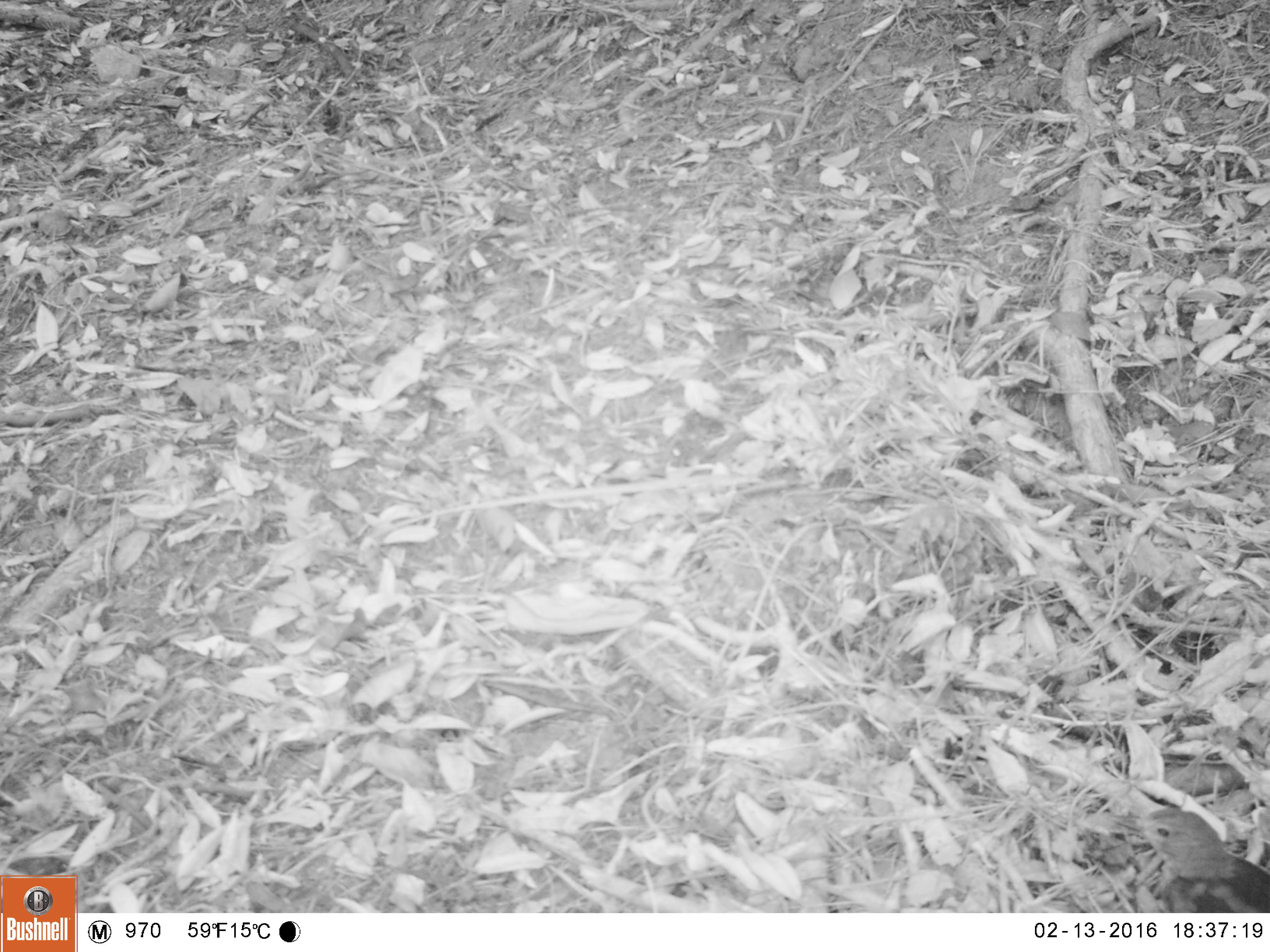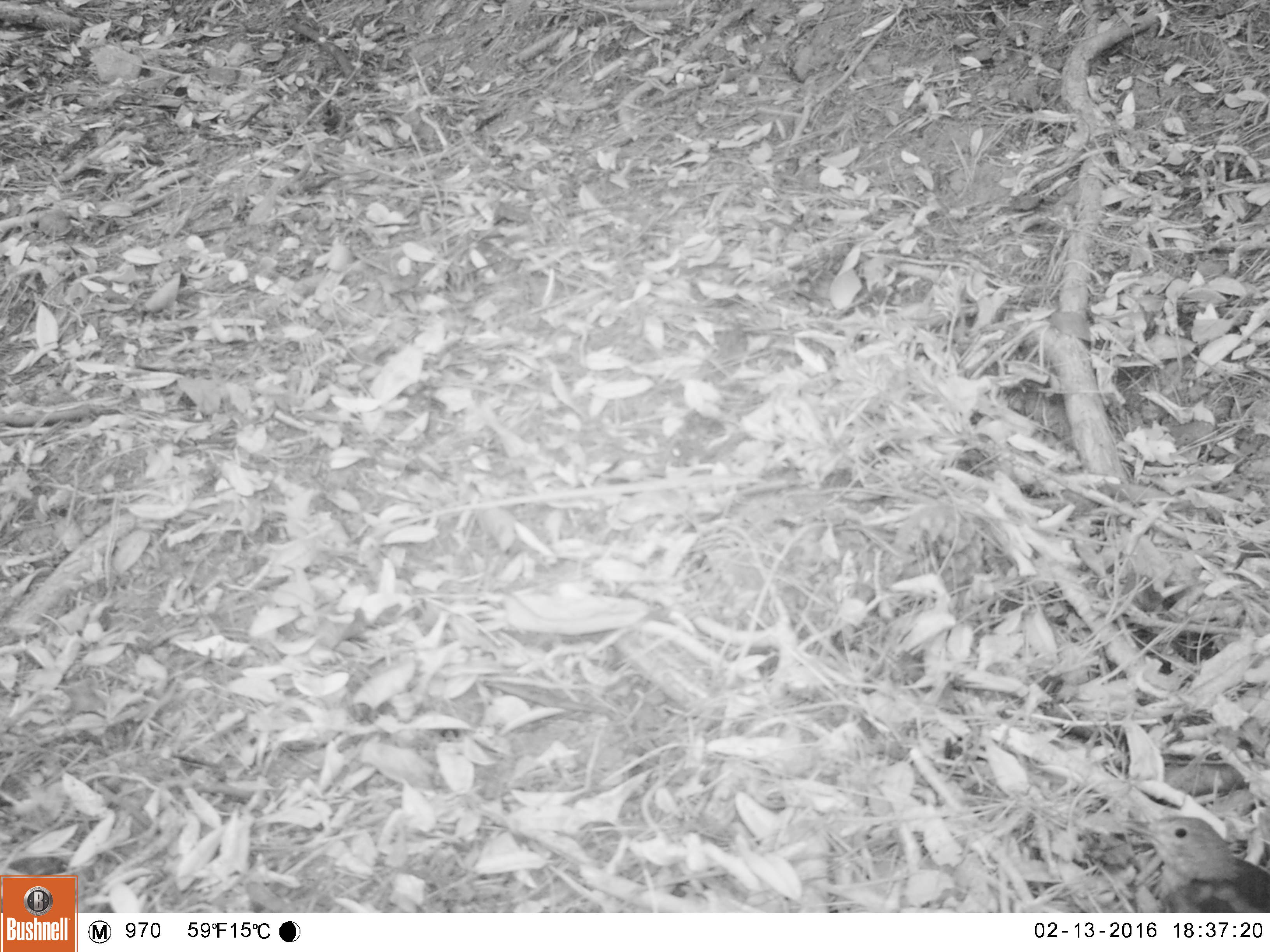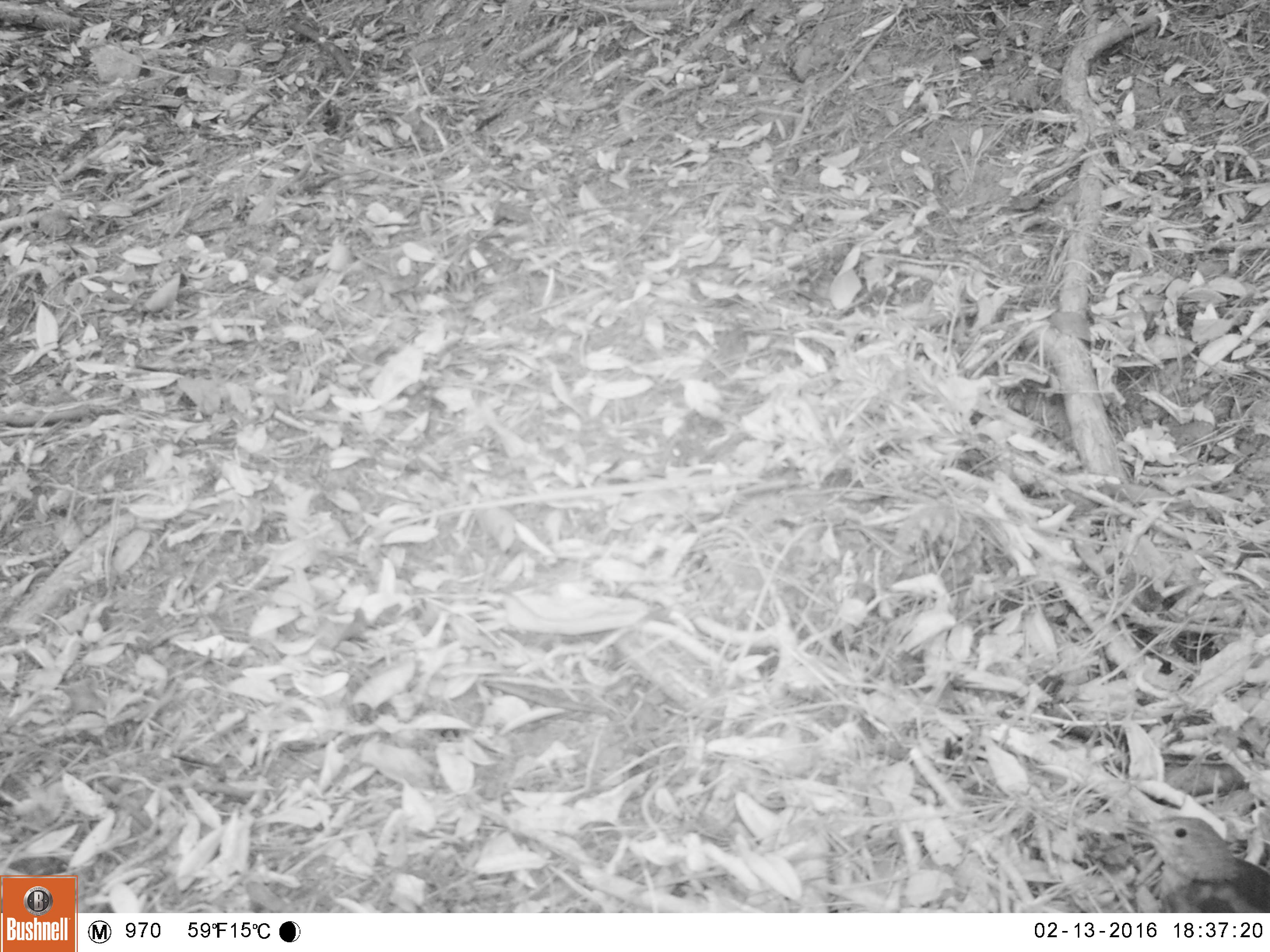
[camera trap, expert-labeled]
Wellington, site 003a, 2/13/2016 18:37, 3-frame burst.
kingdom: Animalia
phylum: Chordata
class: Aves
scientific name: Aves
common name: bird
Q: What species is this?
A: Bird (Aves).